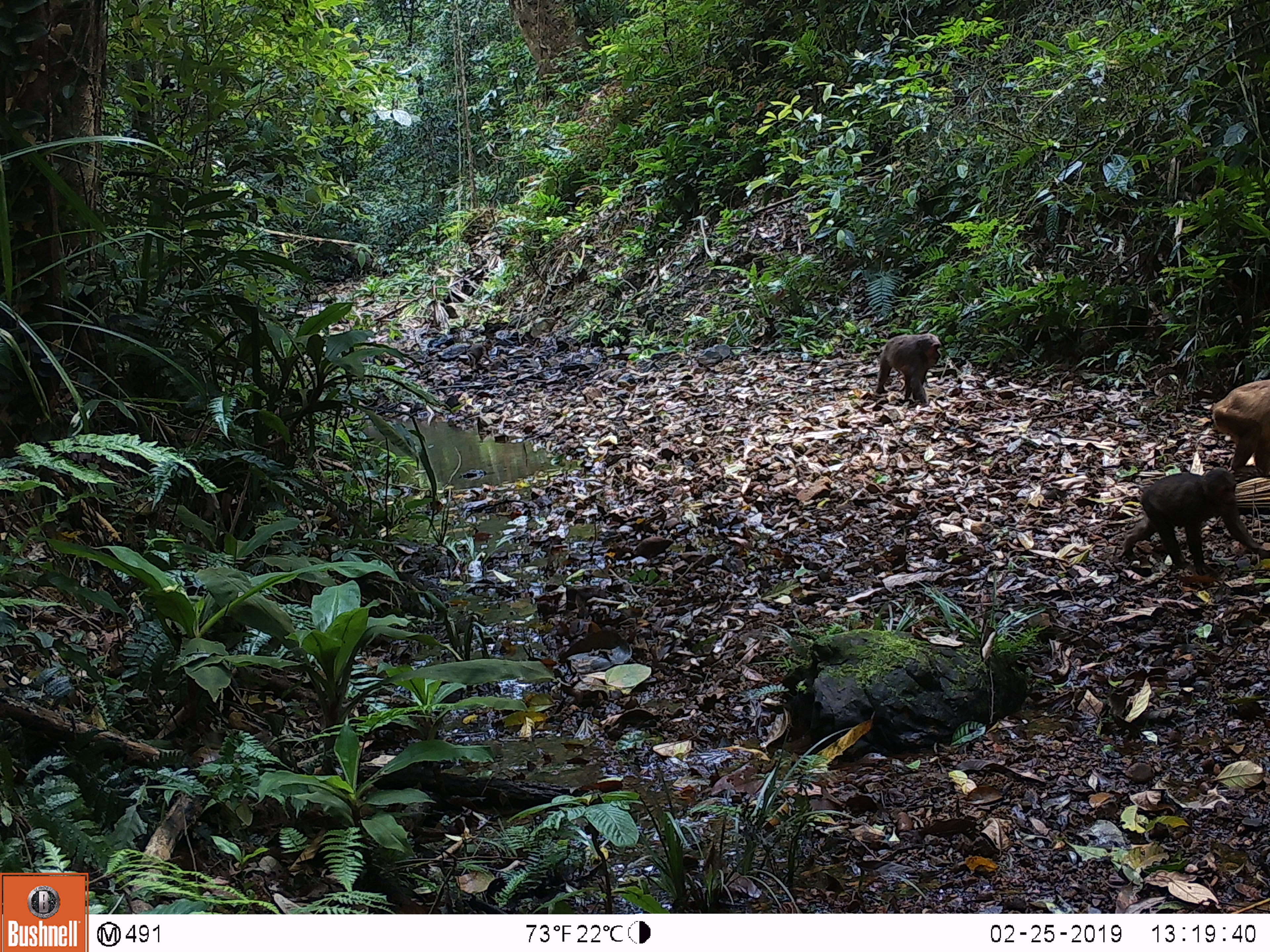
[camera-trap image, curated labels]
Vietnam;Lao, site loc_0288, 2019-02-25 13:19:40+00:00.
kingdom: Animalia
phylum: Chordata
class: Mammalia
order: Primates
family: Cercopithecidae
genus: Macaca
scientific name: Macaca arctoides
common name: stump-tailed macaque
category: stump tailed macaque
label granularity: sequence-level